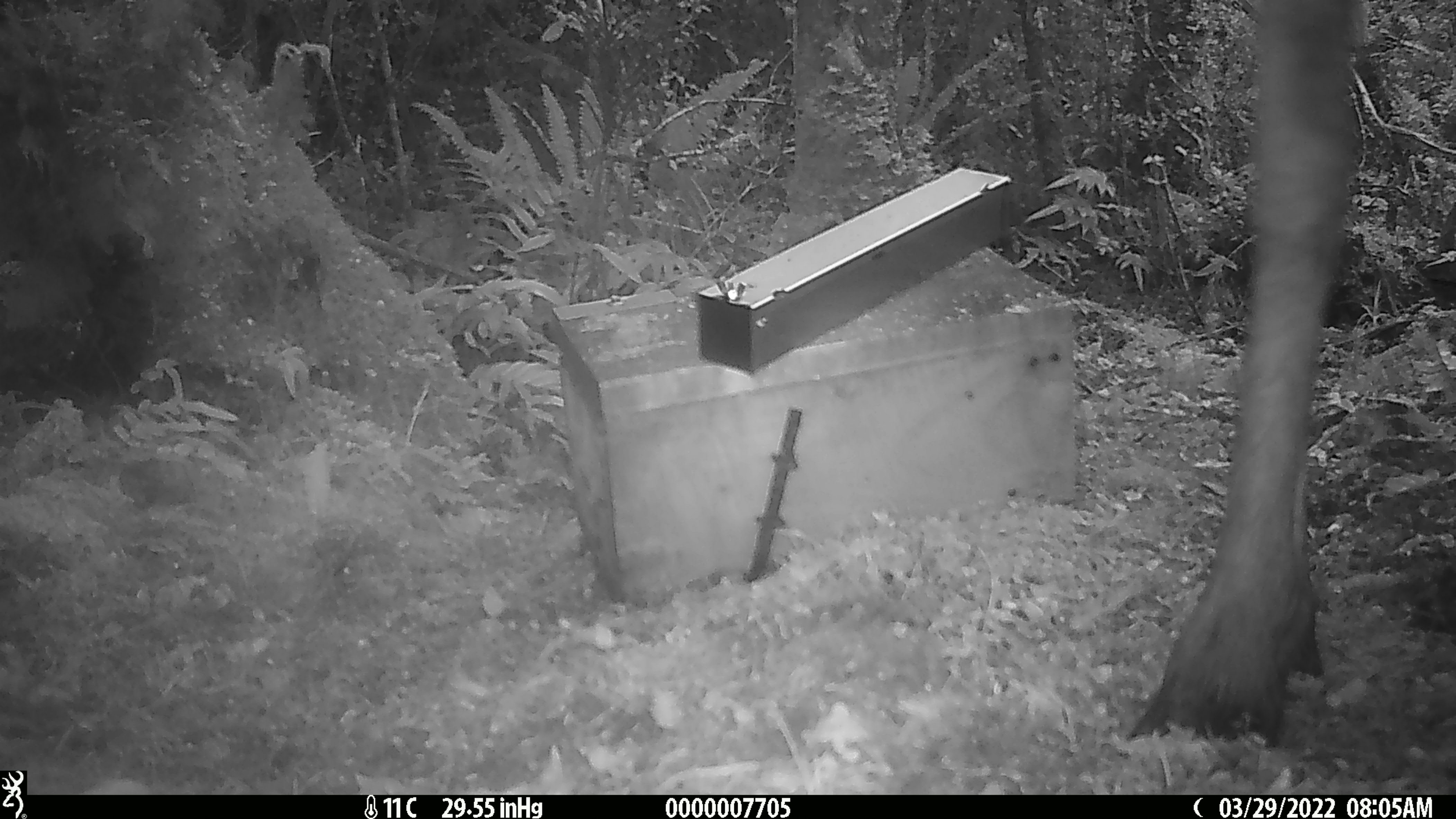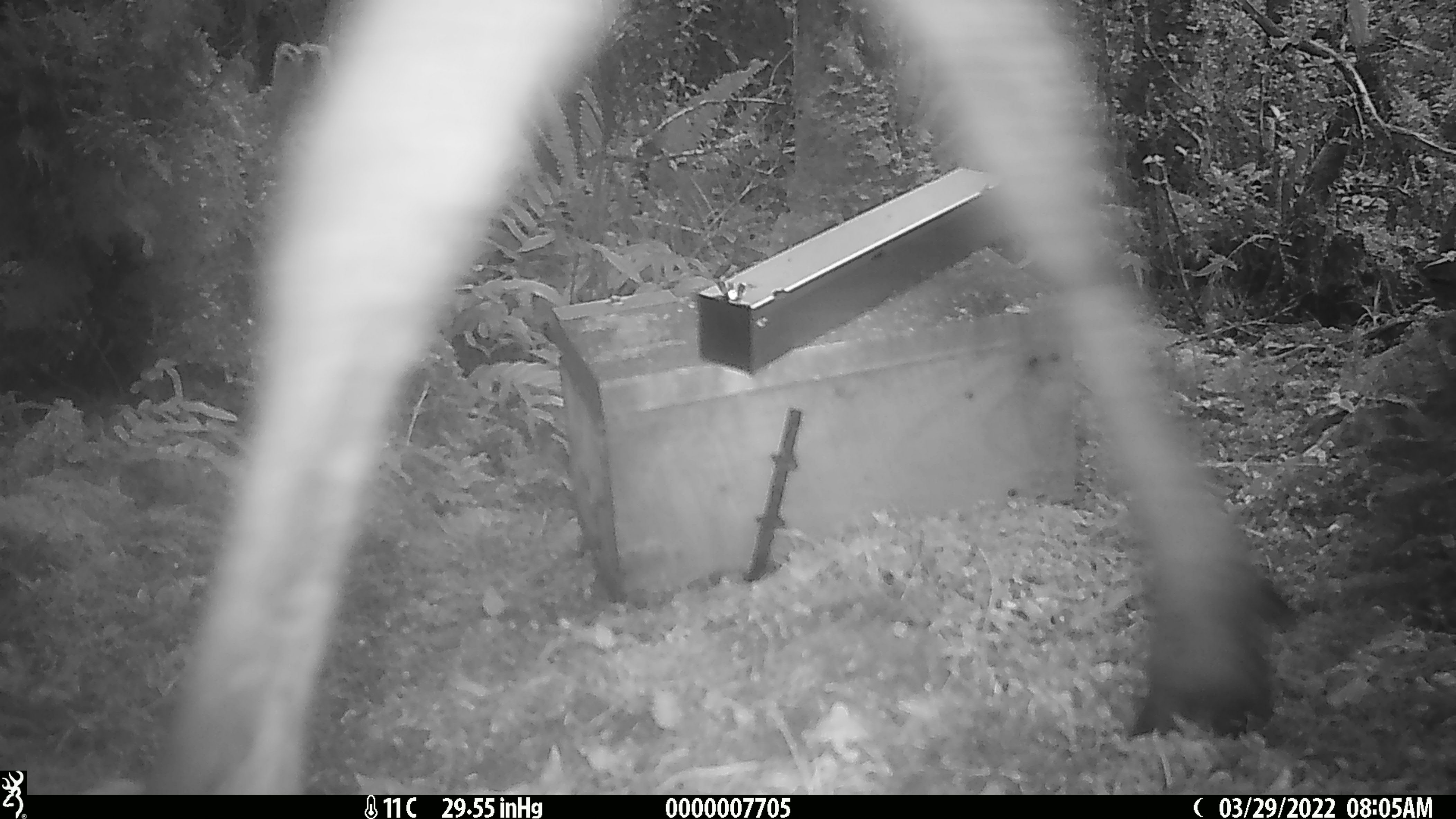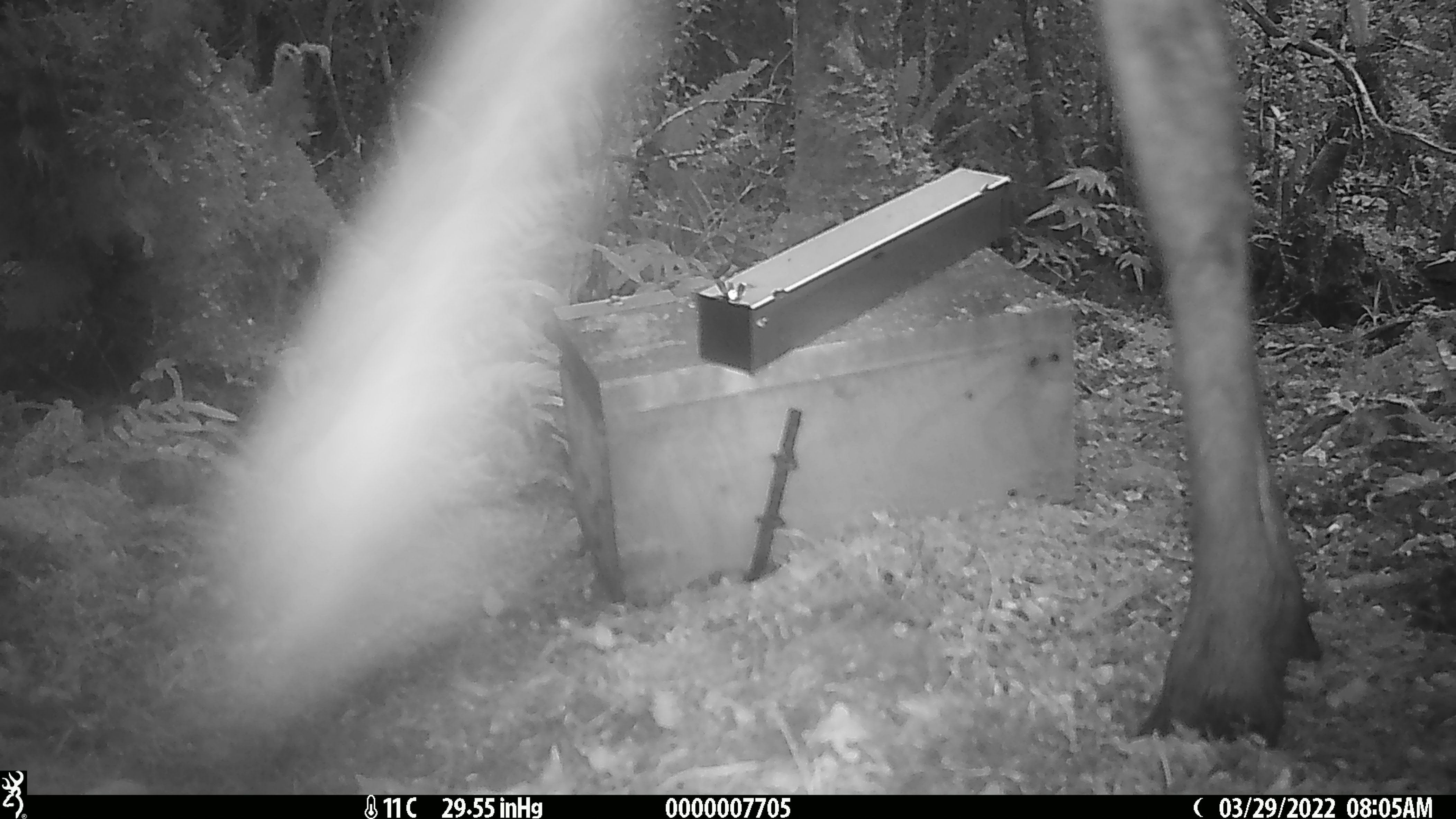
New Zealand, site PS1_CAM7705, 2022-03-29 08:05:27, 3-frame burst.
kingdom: Animalia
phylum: Chordata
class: Mammalia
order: Artiodactyla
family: Cervidae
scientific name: Cervidae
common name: deer